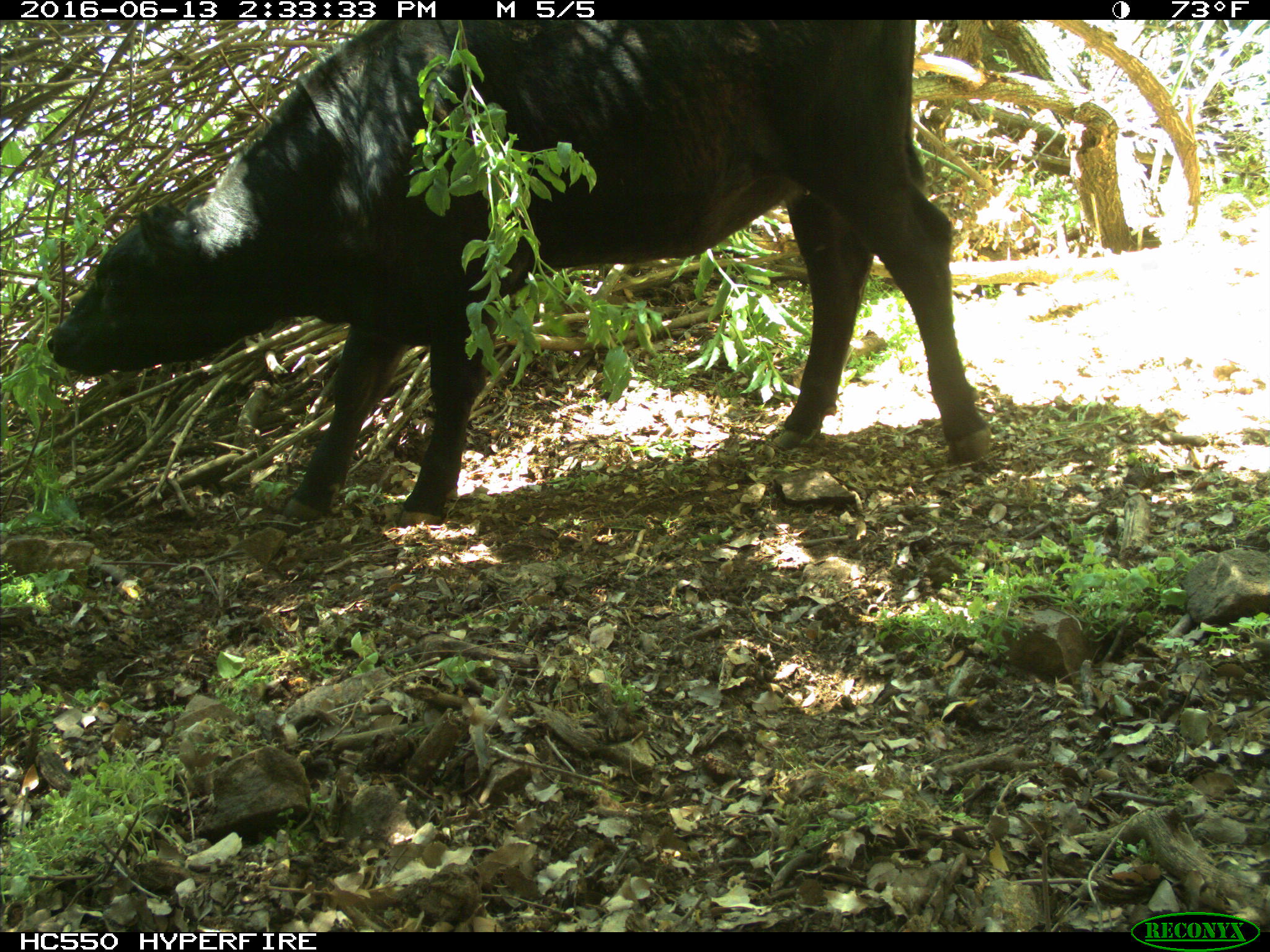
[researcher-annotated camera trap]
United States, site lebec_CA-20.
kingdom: Animalia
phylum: Chordata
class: Mammalia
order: Artiodactyla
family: Bovidae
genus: Bos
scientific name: Bos taurus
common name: domestic cow